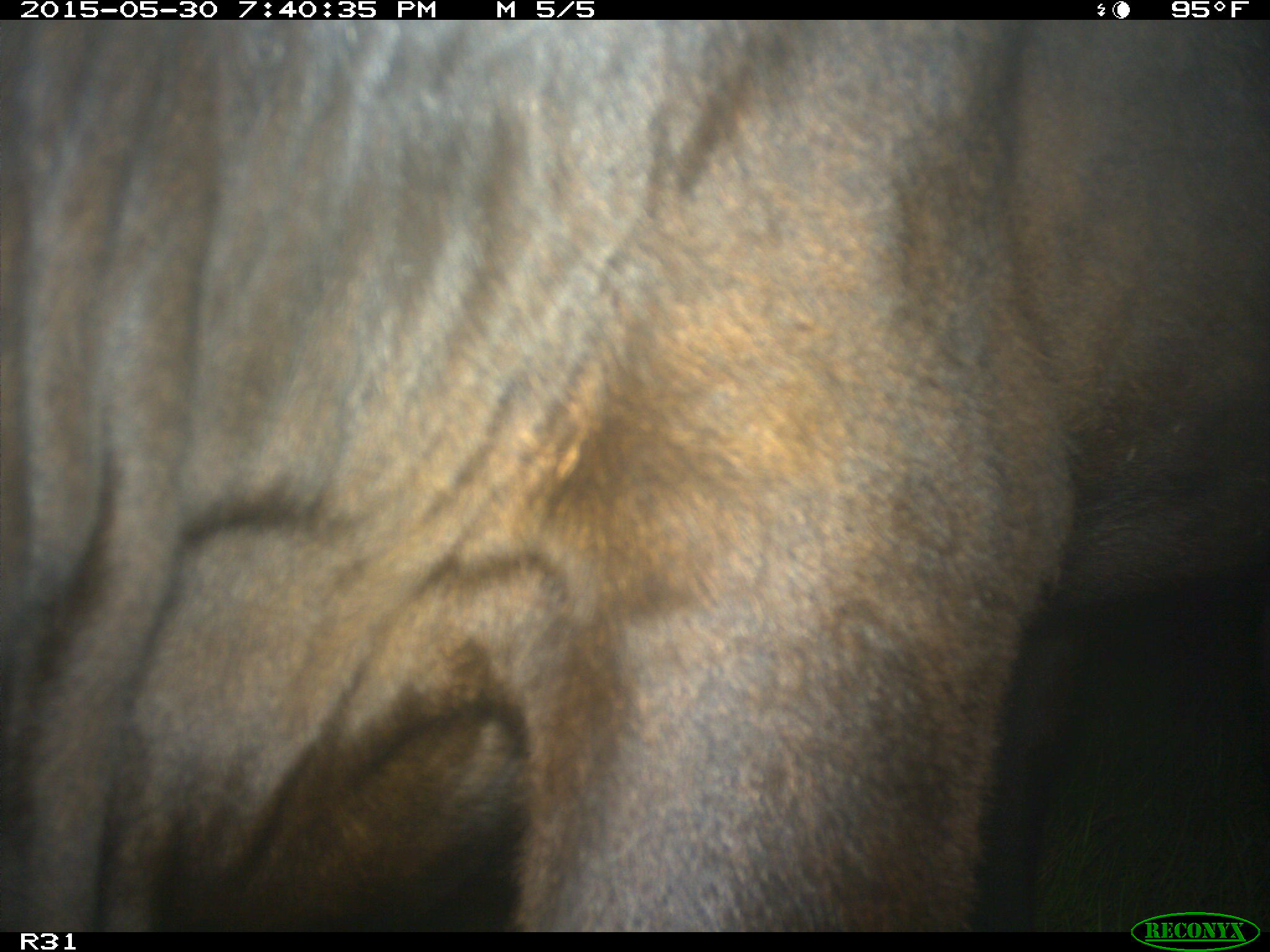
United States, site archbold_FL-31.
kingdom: Animalia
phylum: Chordata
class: Mammalia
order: Artiodactyla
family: Bovidae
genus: Bos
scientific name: Bos taurus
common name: domestic cow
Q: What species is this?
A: Bos taurus (domestic cow).